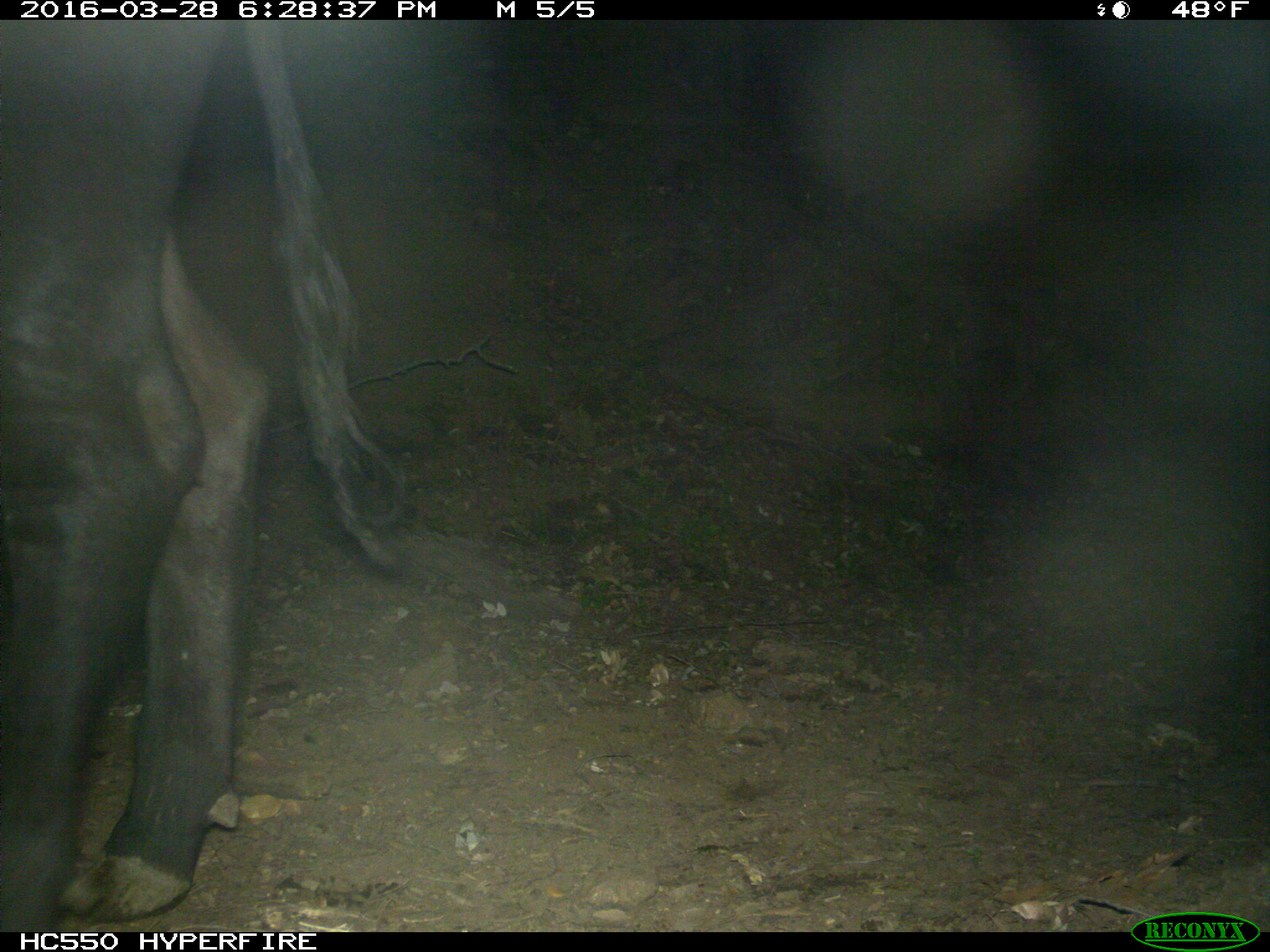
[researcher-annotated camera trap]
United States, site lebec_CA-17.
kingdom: Animalia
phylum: Chordata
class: Mammalia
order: Artiodactyla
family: Bovidae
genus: Bos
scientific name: Bos taurus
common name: domestic cow